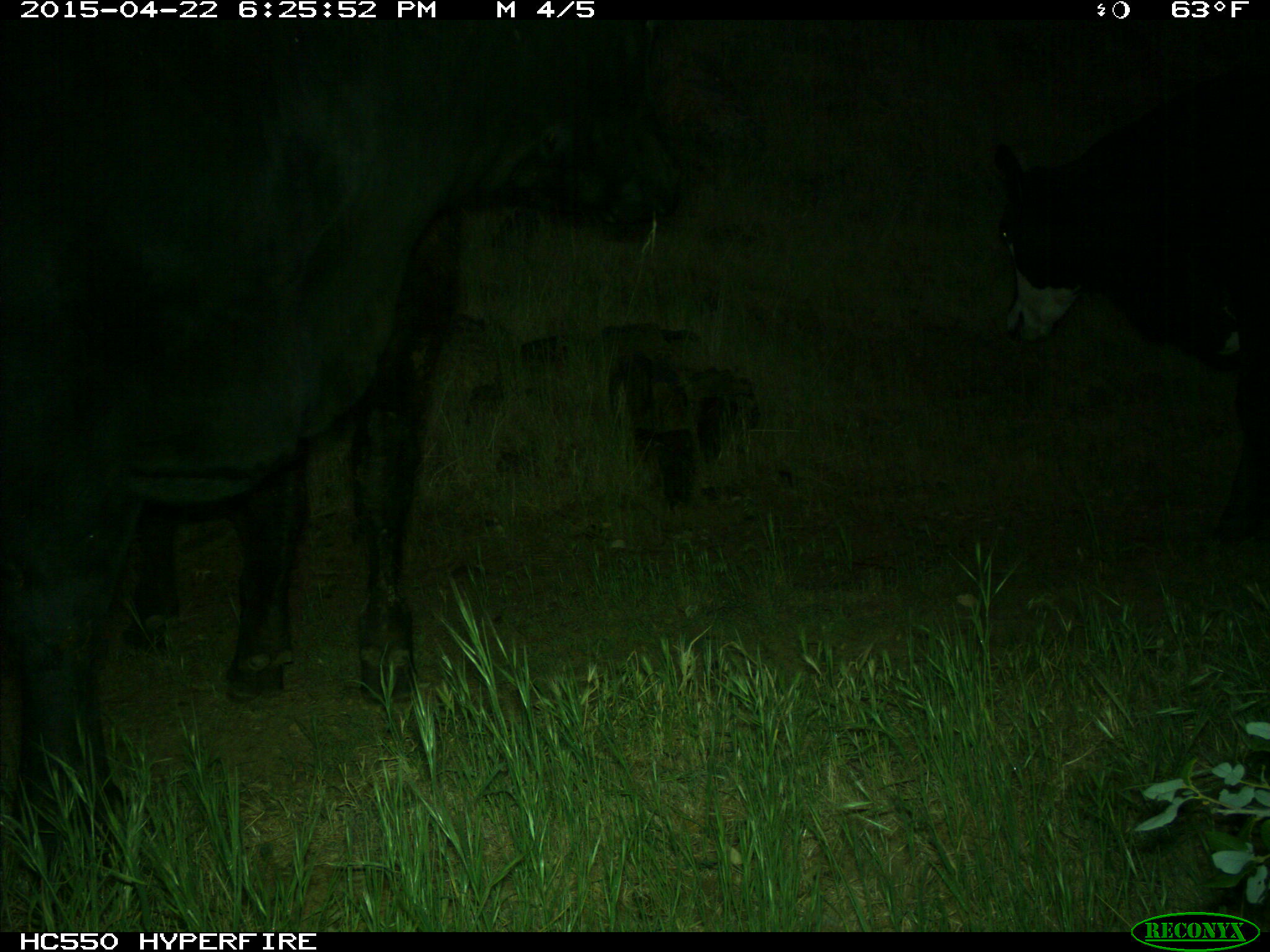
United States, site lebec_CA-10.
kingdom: Animalia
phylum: Chordata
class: Mammalia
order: Artiodactyla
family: Bovidae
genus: Bos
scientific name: Bos taurus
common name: domestic cow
Bos taurus (domestic cow).